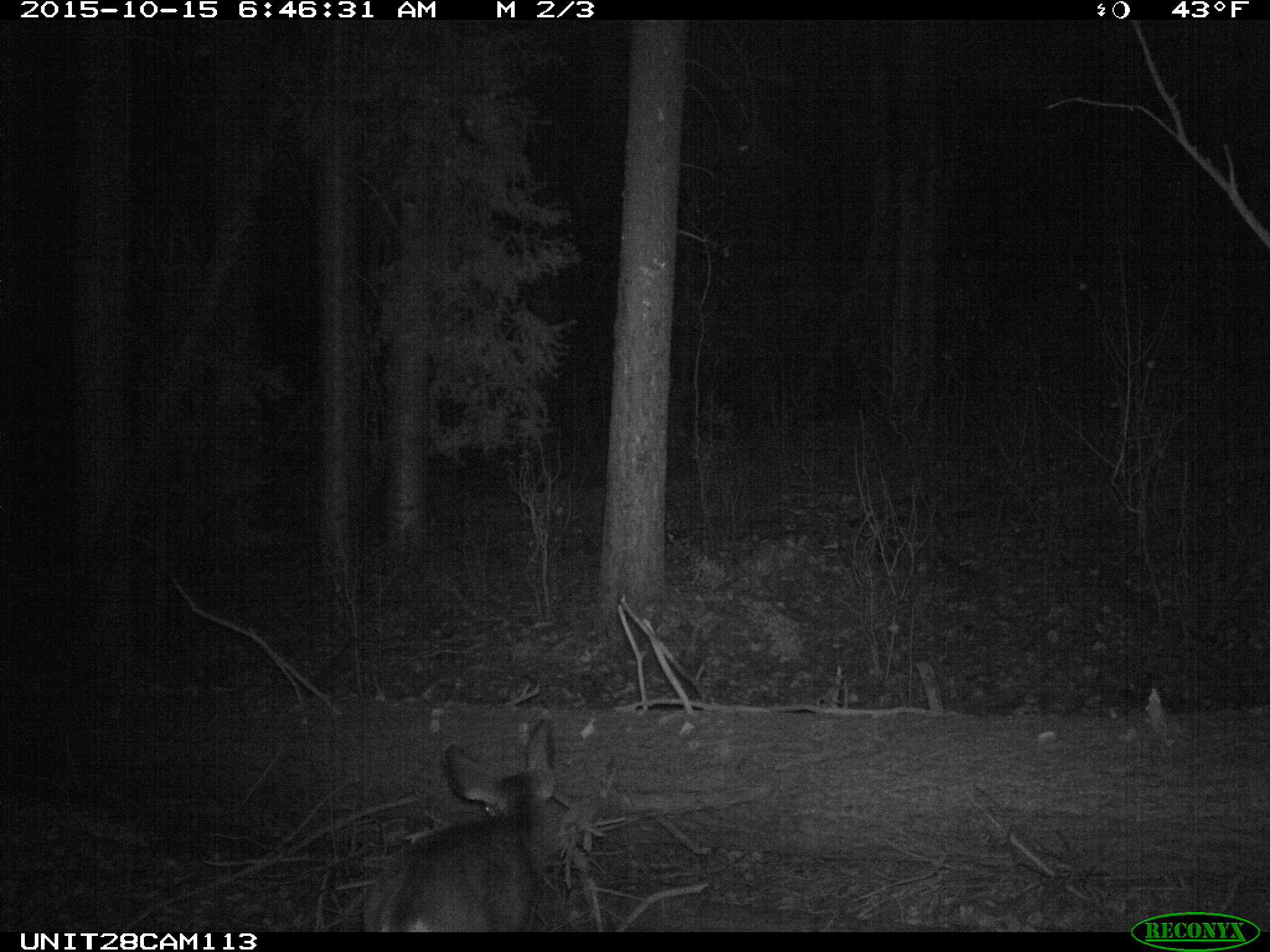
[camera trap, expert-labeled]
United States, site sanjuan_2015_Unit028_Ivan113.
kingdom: Animalia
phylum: Chordata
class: Mammalia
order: Artiodactyla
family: Cervidae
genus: Odocoileus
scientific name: Odocoileus hemionus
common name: mule deer